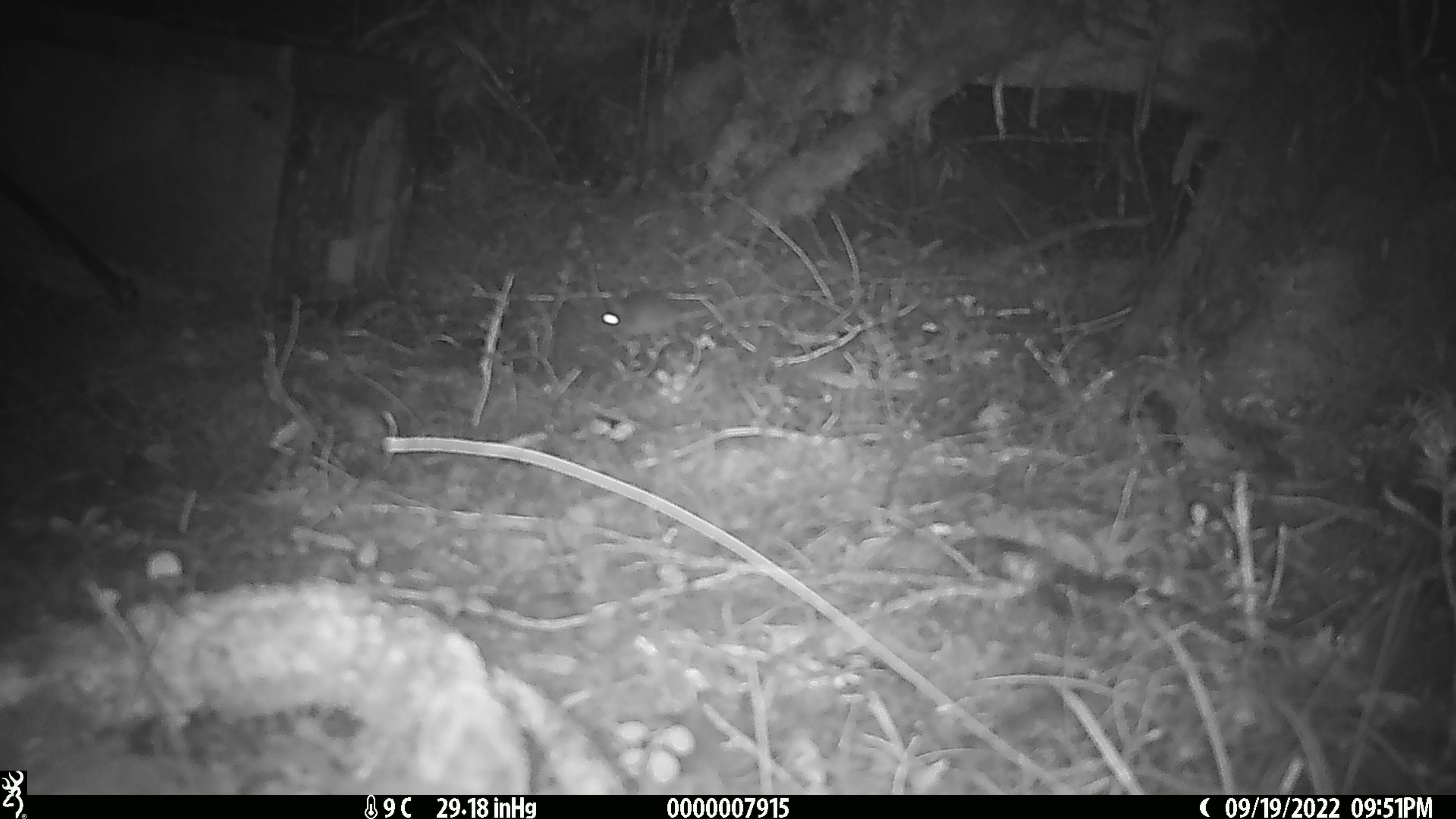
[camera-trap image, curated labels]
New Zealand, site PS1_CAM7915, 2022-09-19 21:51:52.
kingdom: Animalia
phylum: Chordata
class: Mammalia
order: Rodentia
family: Muridae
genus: Mus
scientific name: Mus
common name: mouse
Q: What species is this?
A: Mouse (Mus).